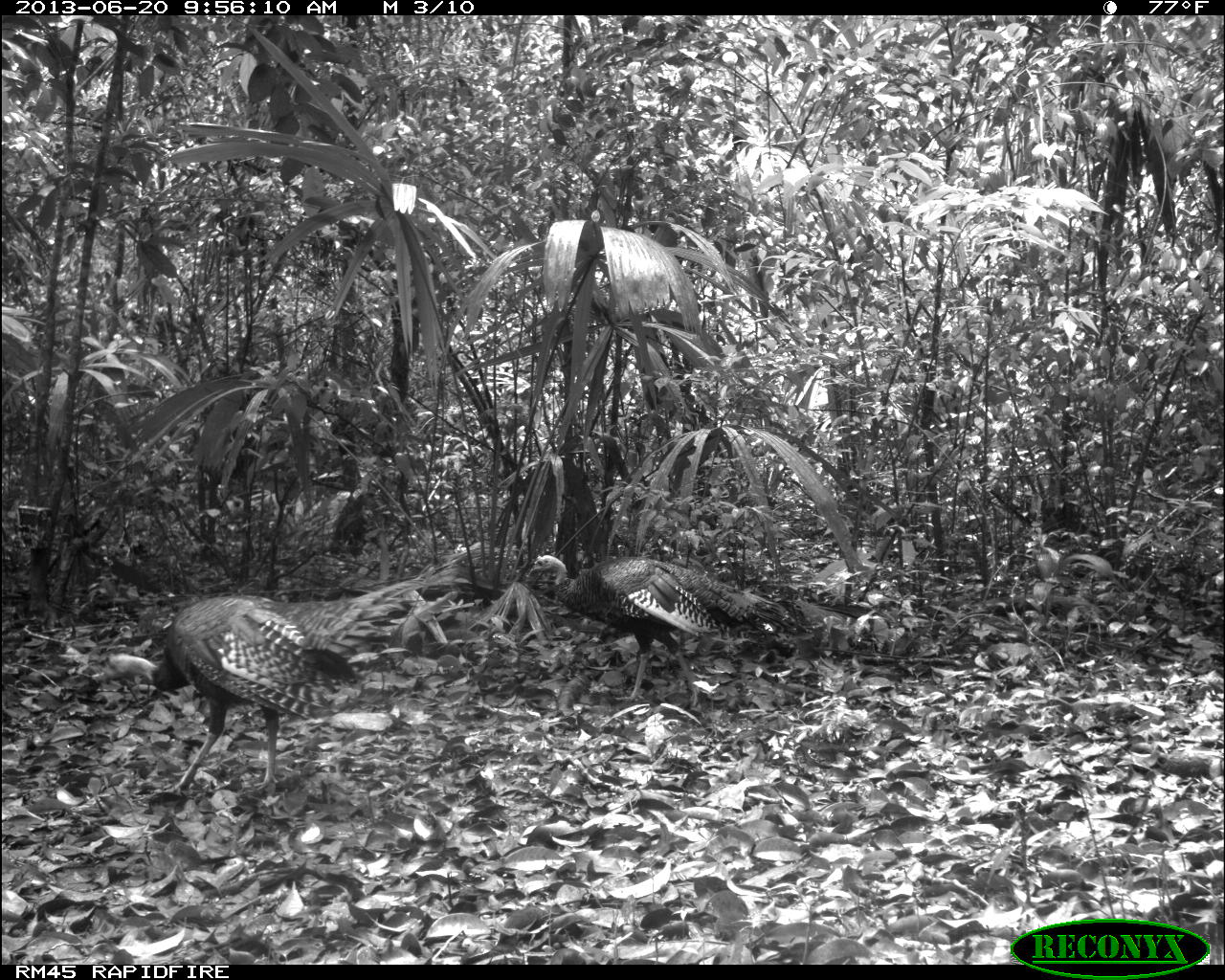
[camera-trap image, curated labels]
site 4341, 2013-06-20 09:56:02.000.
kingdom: Animalia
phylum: Chordata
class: Aves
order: Galliformes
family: Phasianidae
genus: Meleagris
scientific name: Meleagris ocellata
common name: ocellated turkey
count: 2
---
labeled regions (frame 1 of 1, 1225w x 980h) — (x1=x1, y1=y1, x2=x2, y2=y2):
meleagris ocellata: (x1=88, y1=576, x2=470, y2=801); (x1=526, y1=549, x2=805, y2=706)